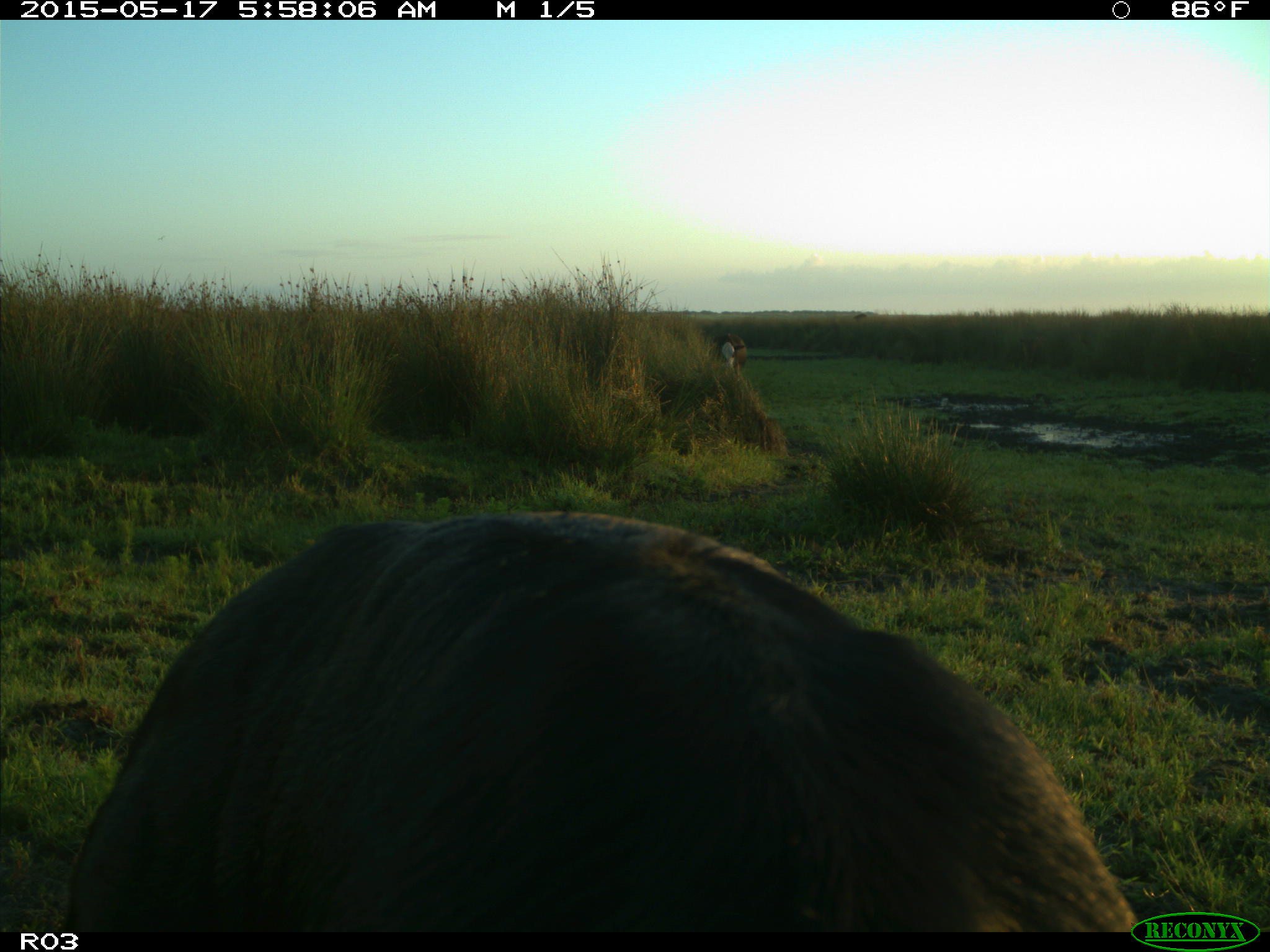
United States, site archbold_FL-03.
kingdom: Animalia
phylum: Chordata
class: Mammalia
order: Artiodactyla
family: Bovidae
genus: Bos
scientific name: Bos taurus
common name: domestic cow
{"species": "Bos taurus (domestic cow)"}